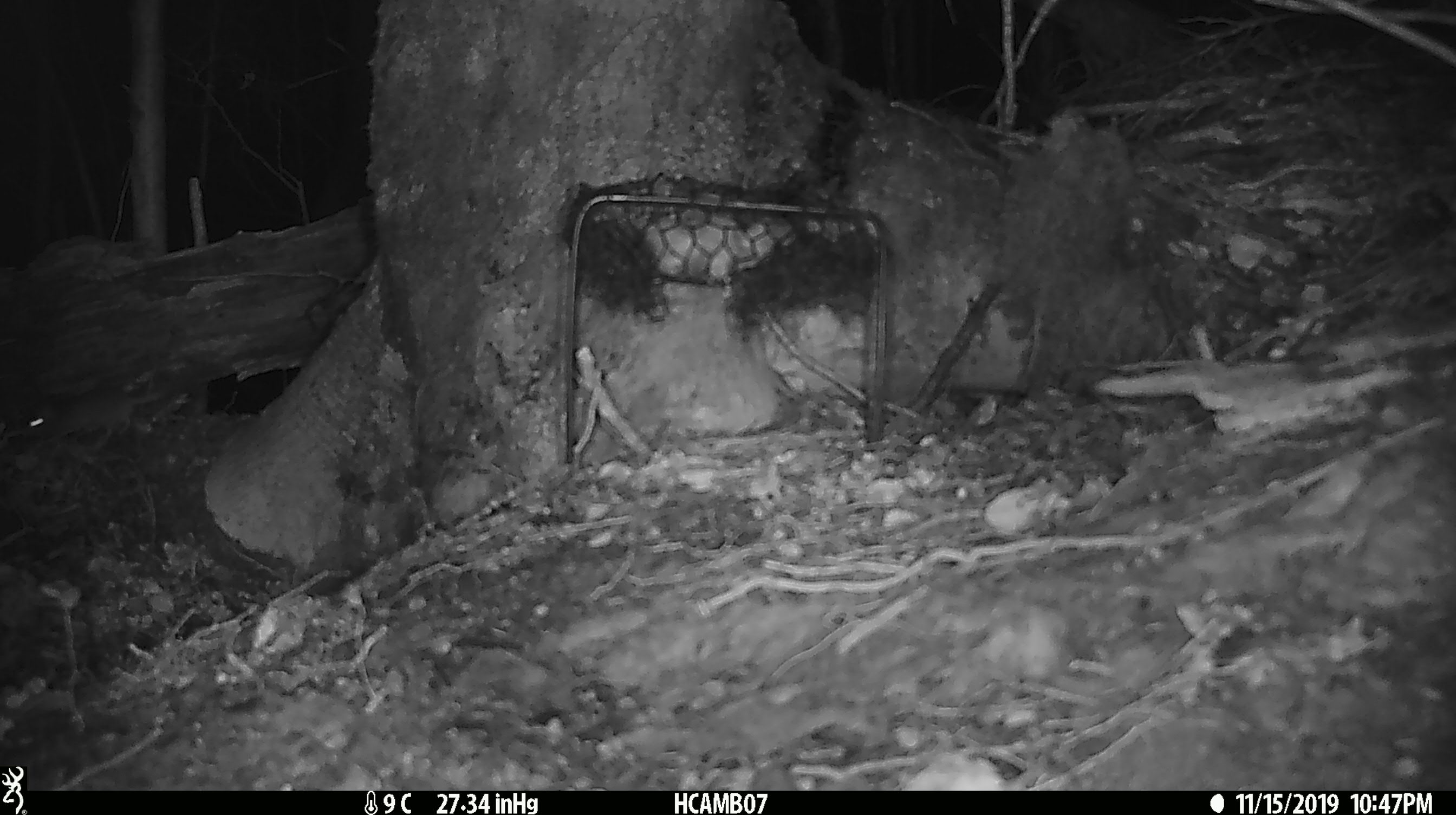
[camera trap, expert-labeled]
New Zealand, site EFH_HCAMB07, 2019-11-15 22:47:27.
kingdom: Animalia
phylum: Chordata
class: Mammalia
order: Rodentia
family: Muridae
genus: Mus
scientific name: Mus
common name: mouse